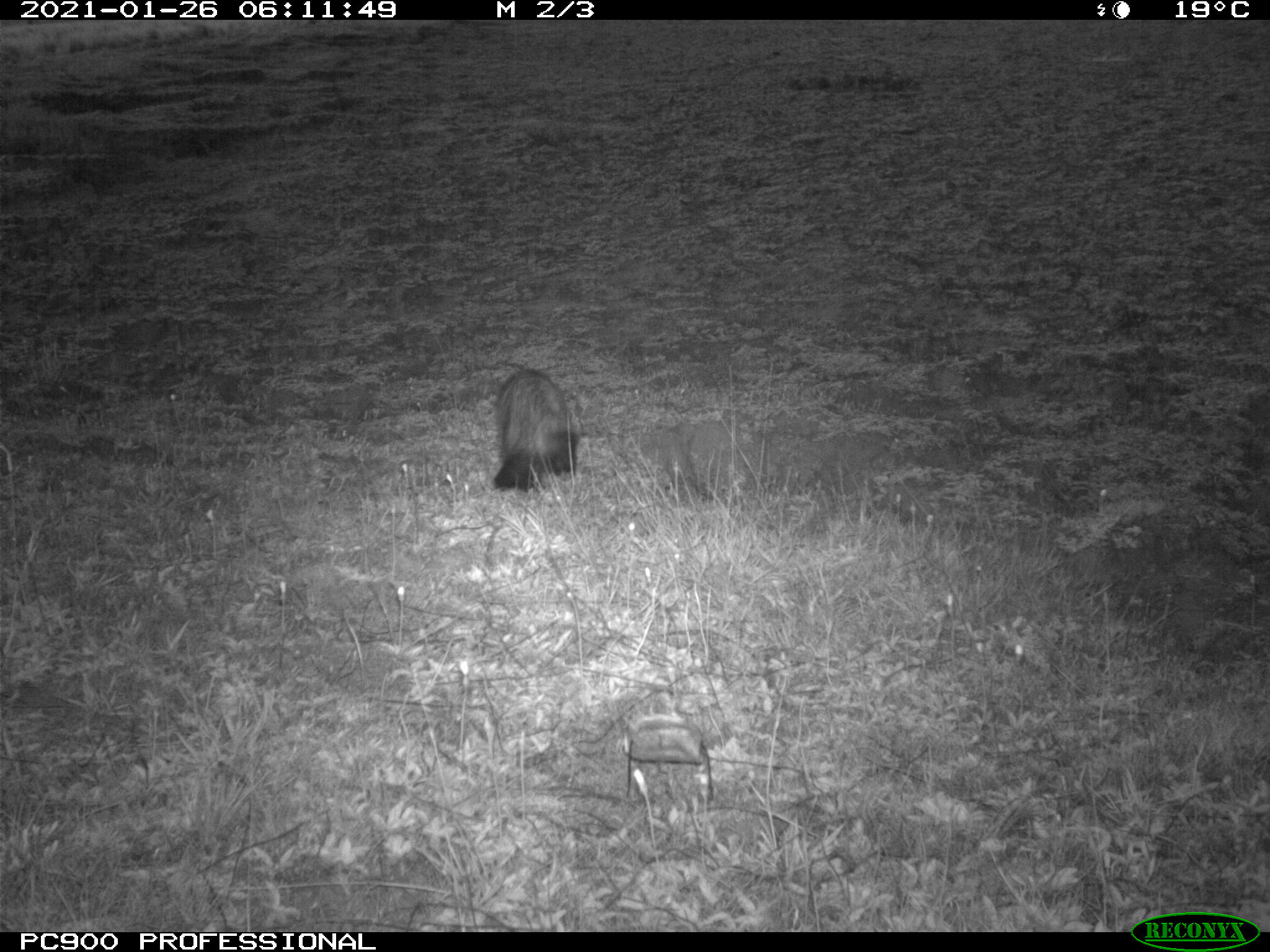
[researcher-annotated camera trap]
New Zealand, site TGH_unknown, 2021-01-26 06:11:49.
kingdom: Animalia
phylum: Chordata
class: Mammalia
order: Carnivora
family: Mustelidae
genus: Mustela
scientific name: Mustela furo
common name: ferret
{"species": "ferret (Mustela furo)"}